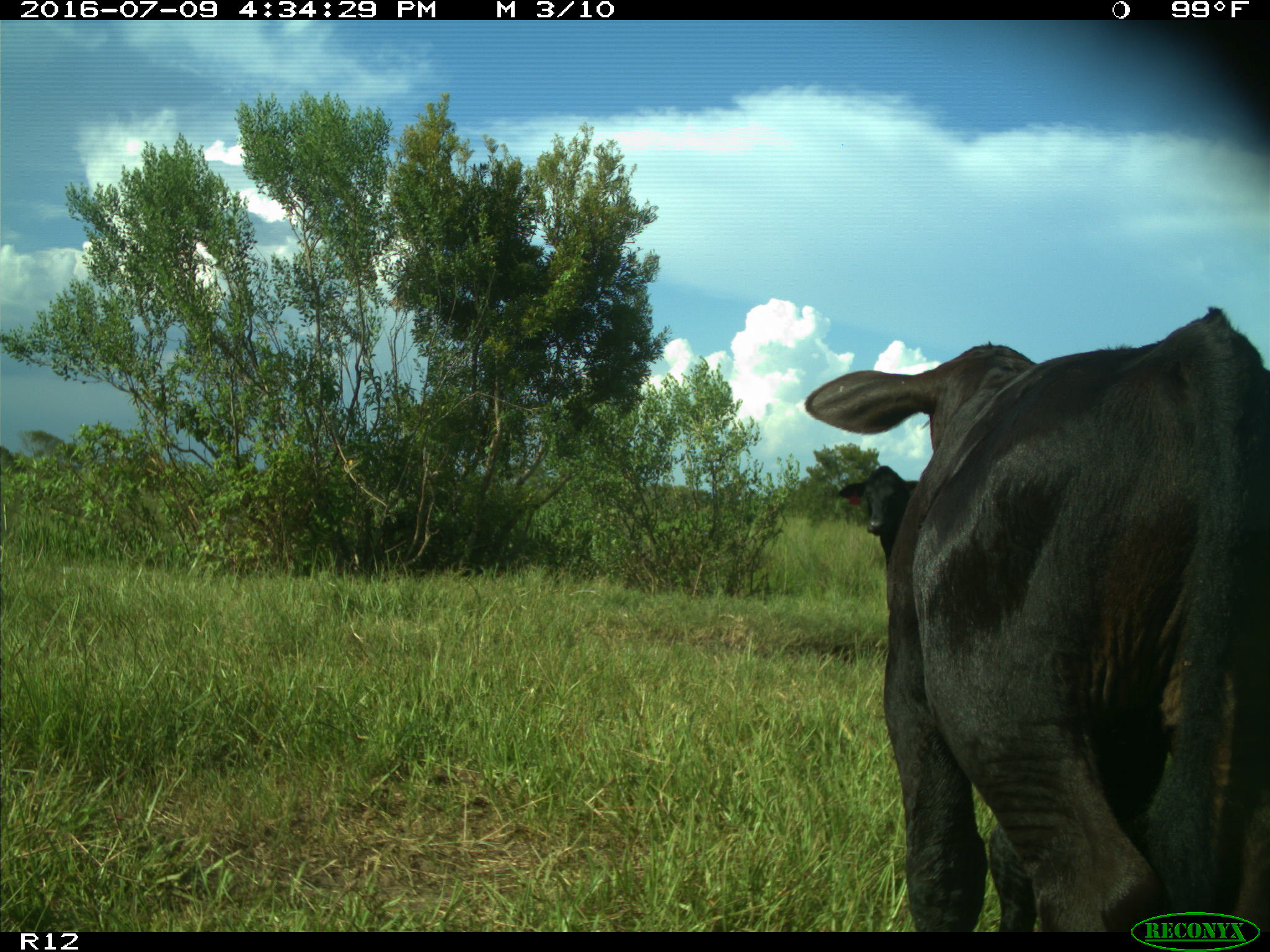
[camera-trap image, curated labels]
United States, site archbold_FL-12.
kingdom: Animalia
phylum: Chordata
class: Mammalia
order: Artiodactyla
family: Bovidae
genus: Bos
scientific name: Bos taurus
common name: domestic cow